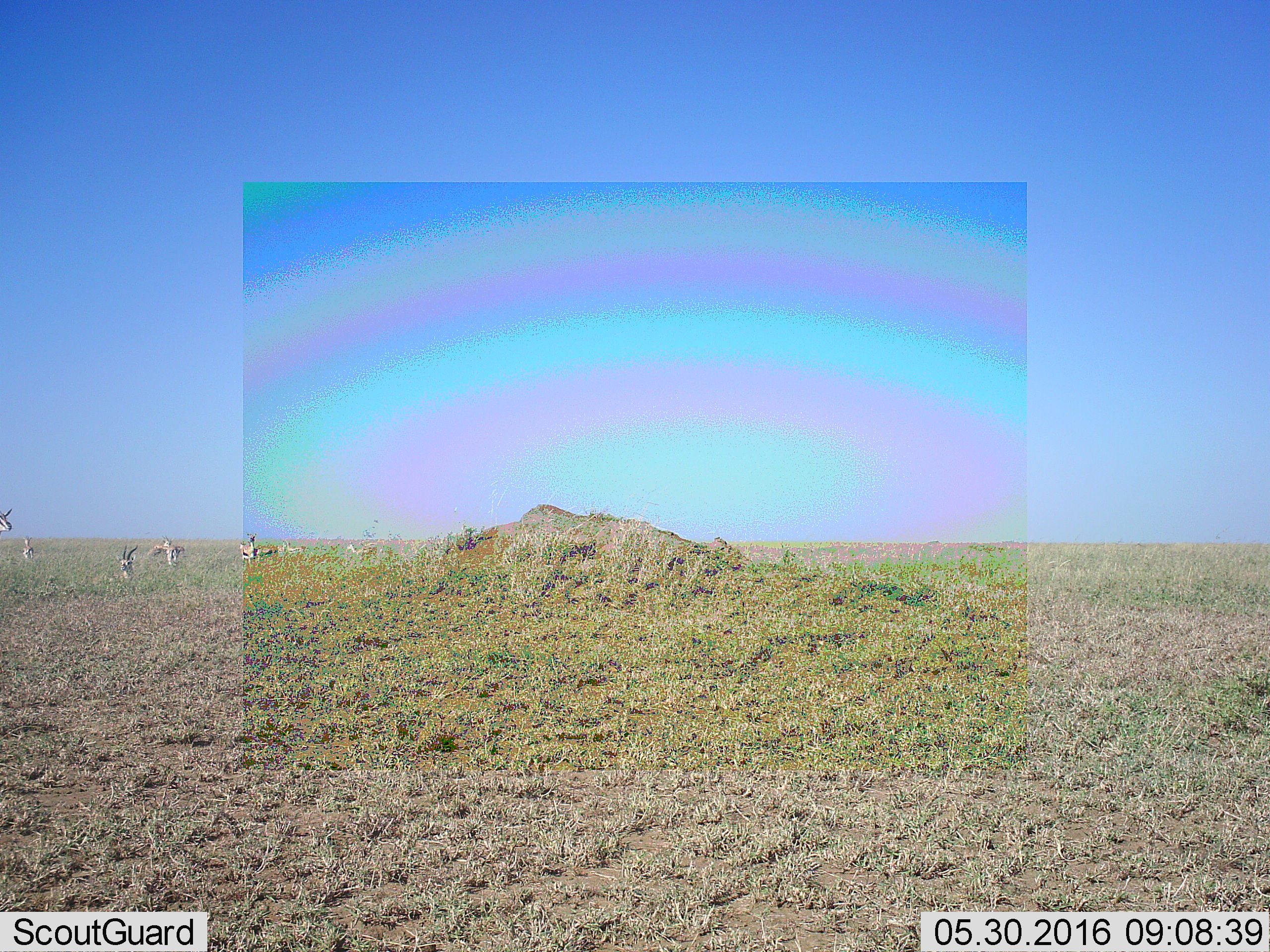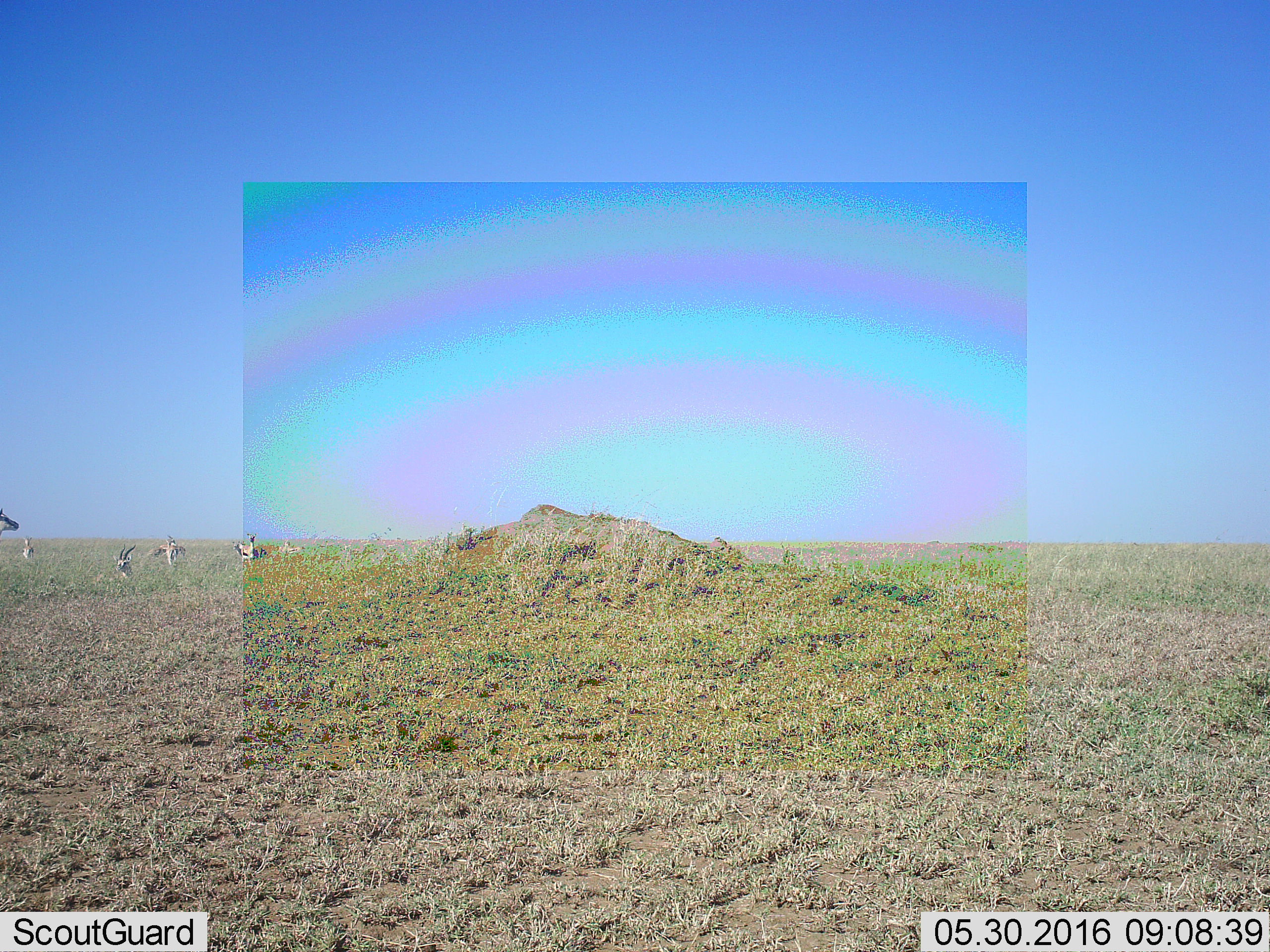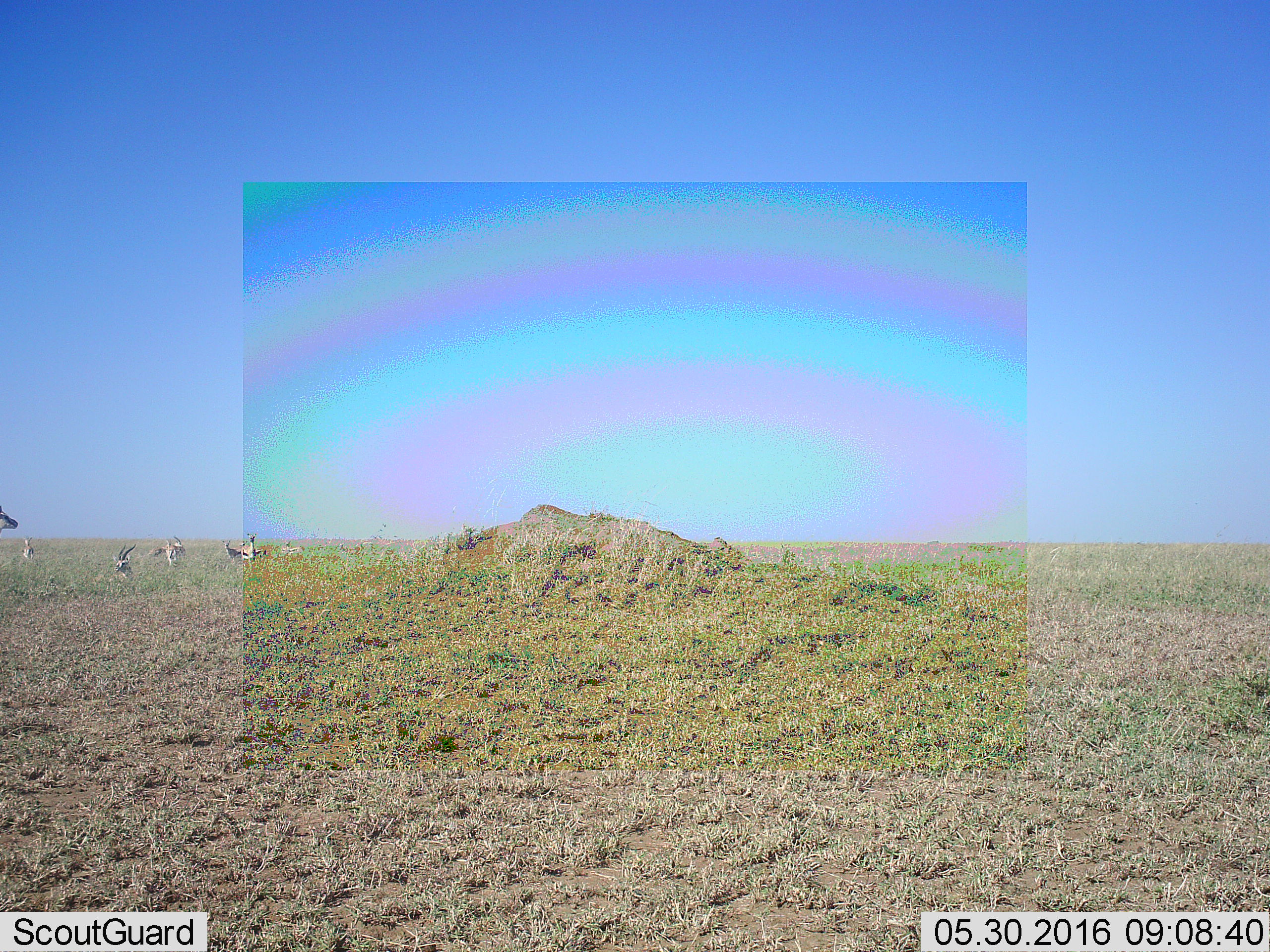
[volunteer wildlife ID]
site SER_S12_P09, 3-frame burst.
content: unidentified animal